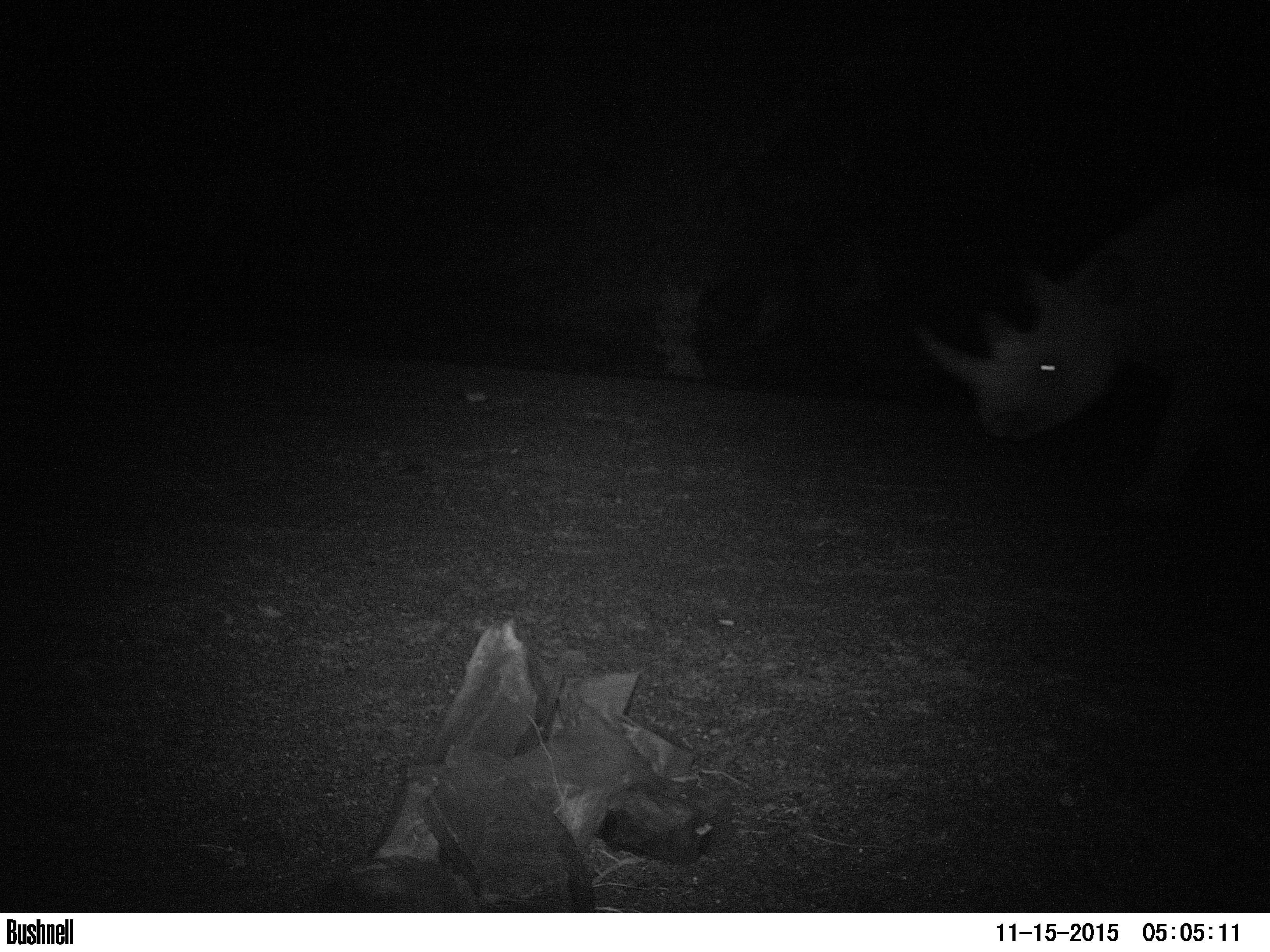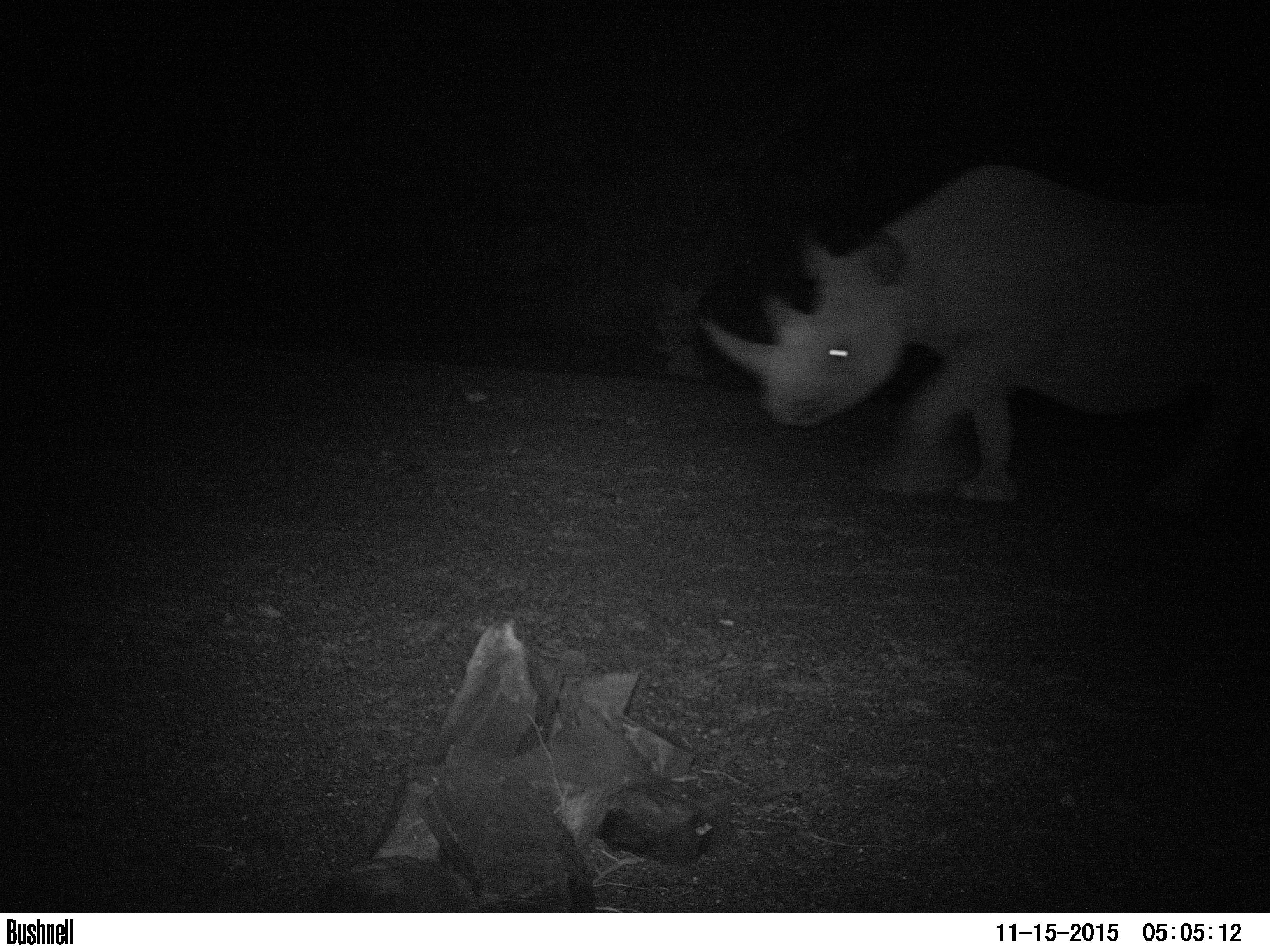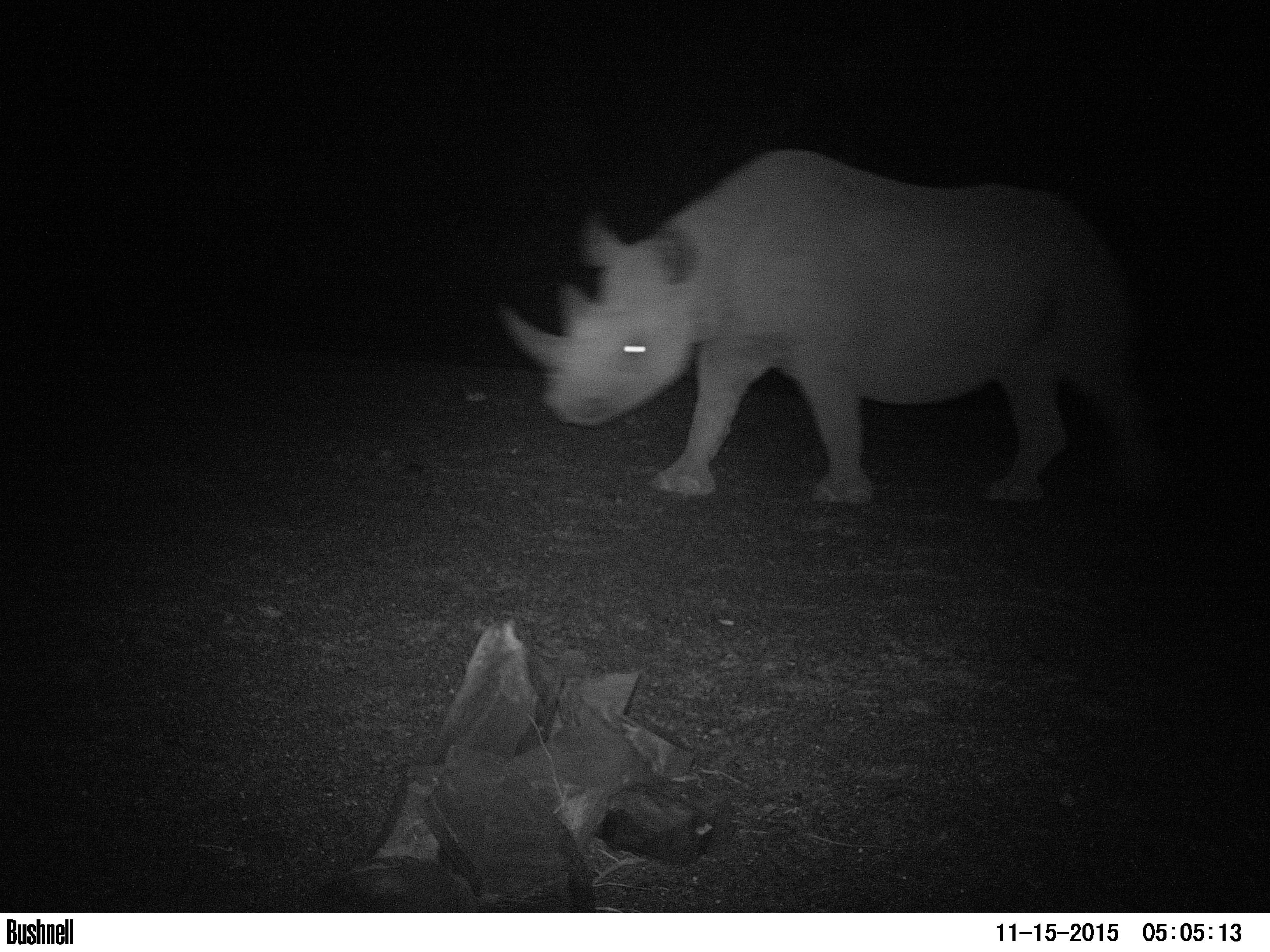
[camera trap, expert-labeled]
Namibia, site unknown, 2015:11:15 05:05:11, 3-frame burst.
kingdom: Animalia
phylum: Chordata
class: Mammalia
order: Perissodactyla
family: Rhinocerotidae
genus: Diceros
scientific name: Diceros bicornis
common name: black rhinoceros